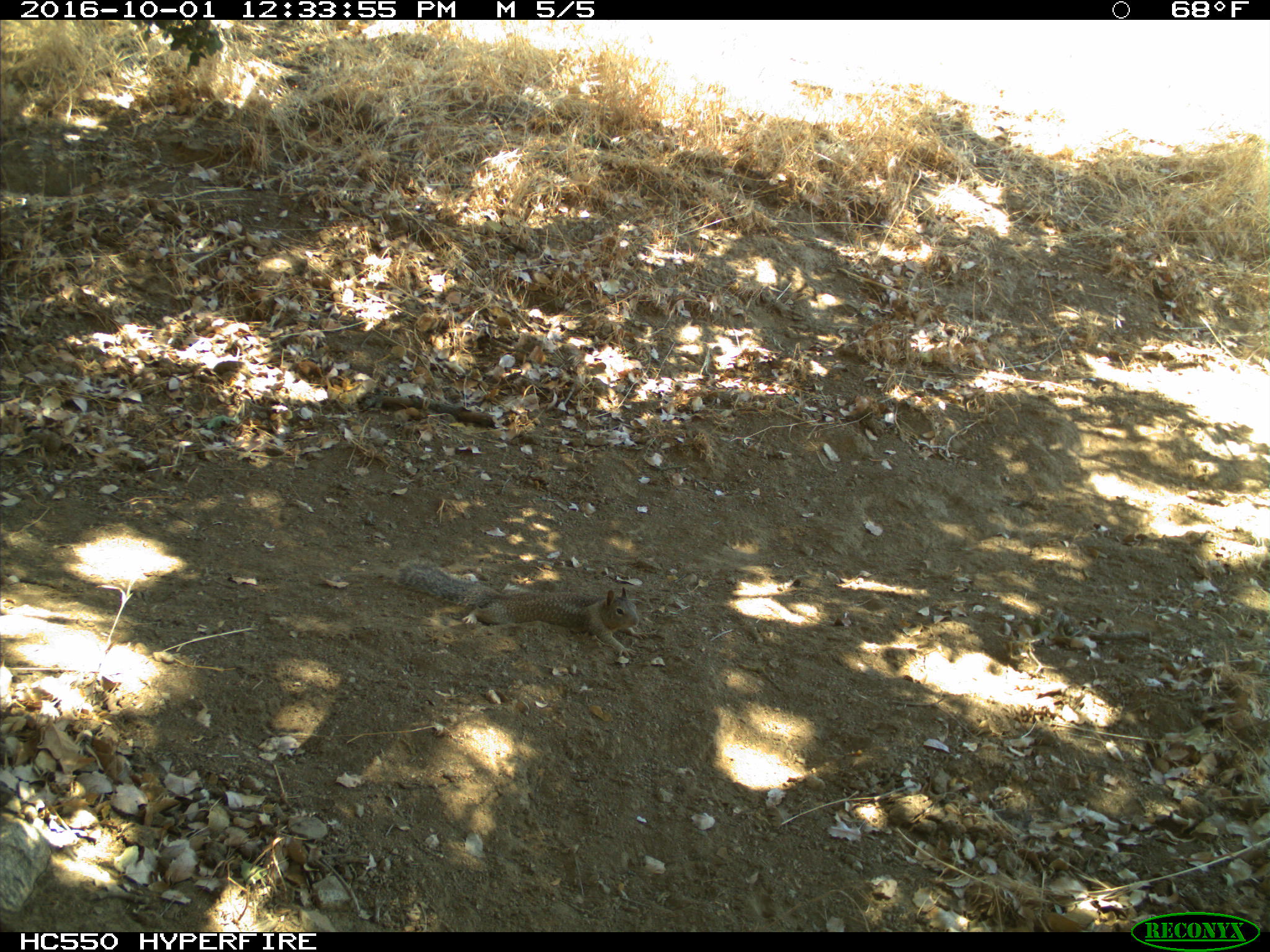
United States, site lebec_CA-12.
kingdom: Animalia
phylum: Chordata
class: Mammalia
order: Rodentia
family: Sciuridae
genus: Otospermophilus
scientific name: Otospermophilus beecheyi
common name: california ground squirrel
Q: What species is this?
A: Otospermophilus beecheyi (california ground squirrel).